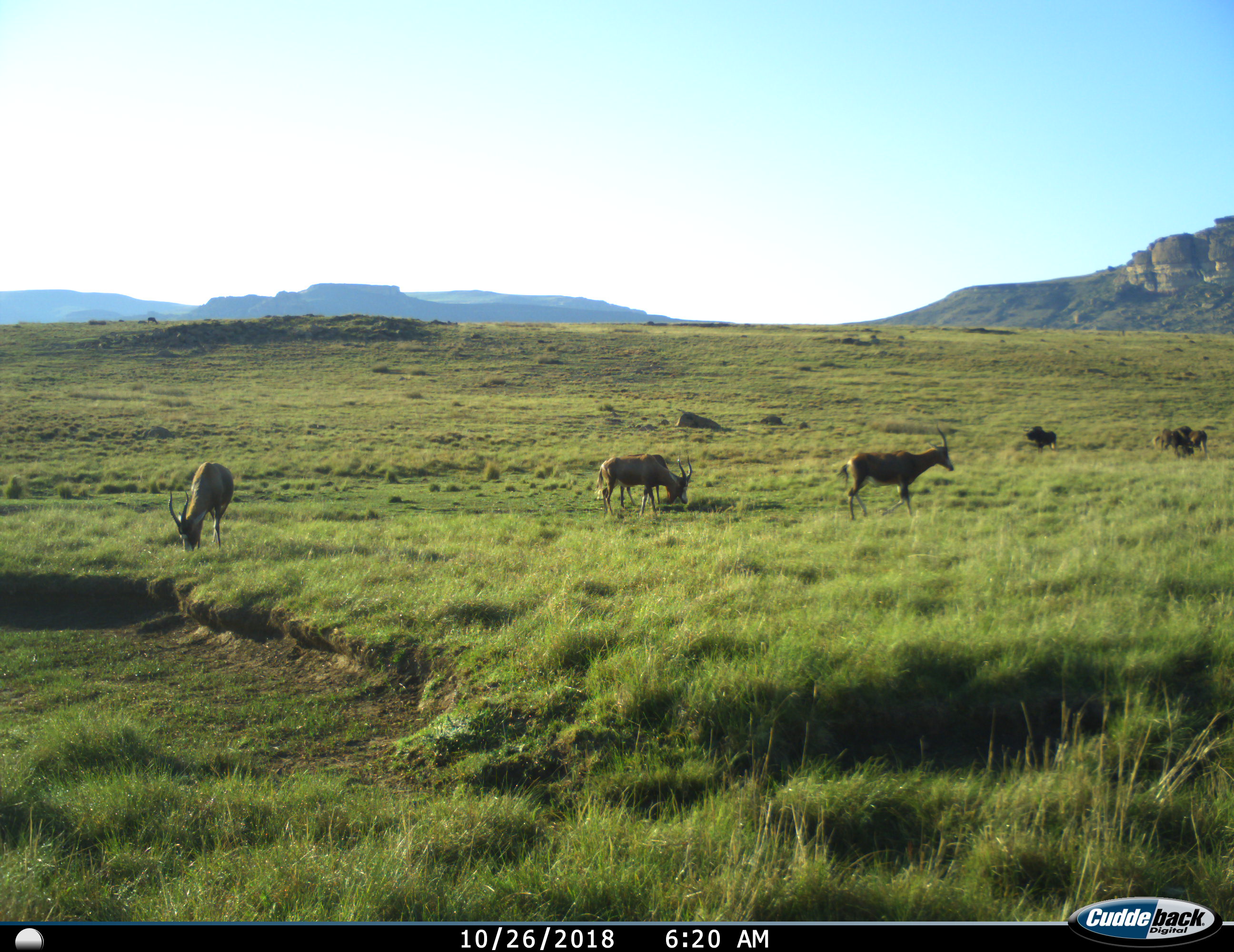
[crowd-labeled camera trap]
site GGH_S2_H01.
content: unidentified animal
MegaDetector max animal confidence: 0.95